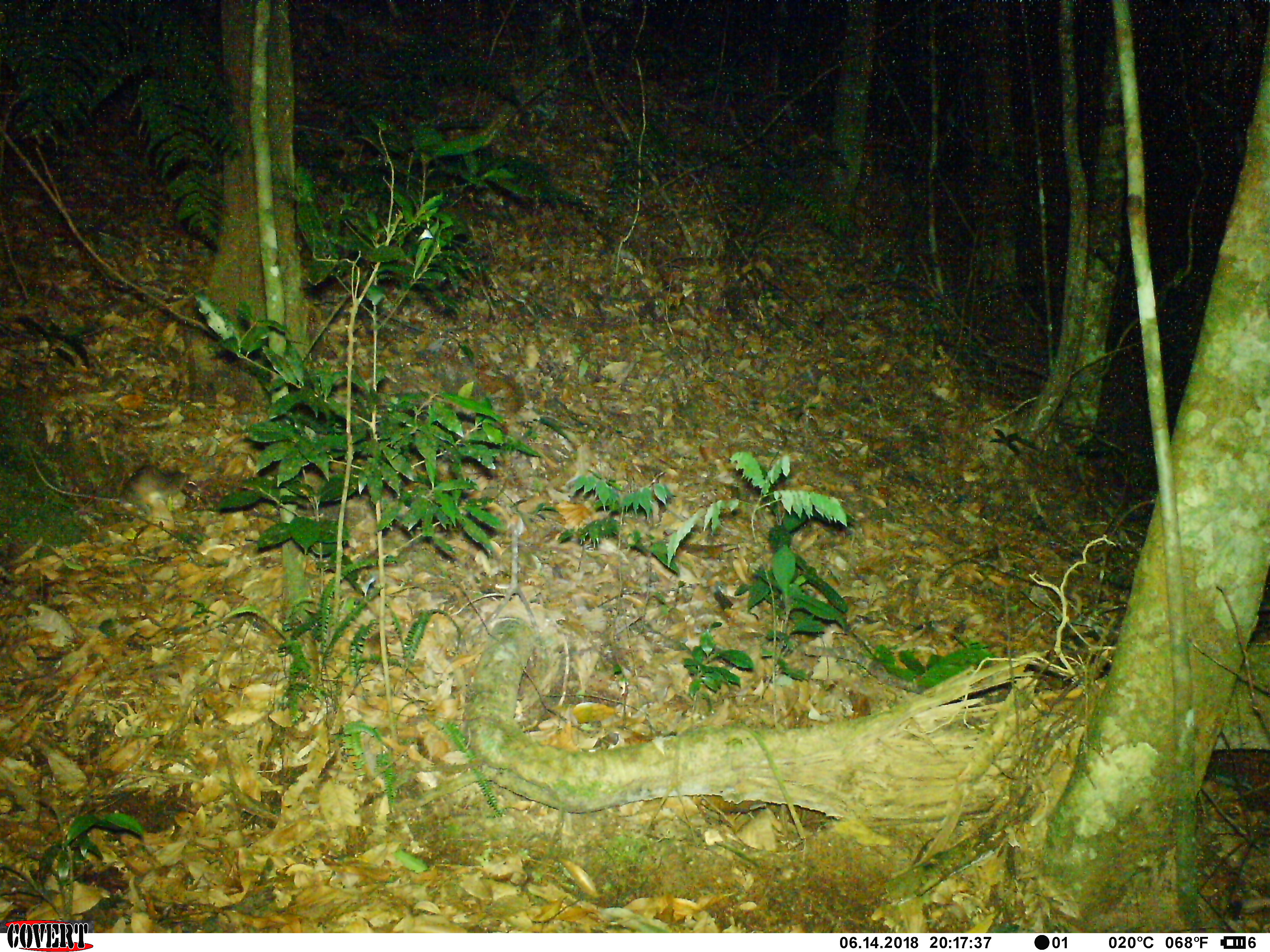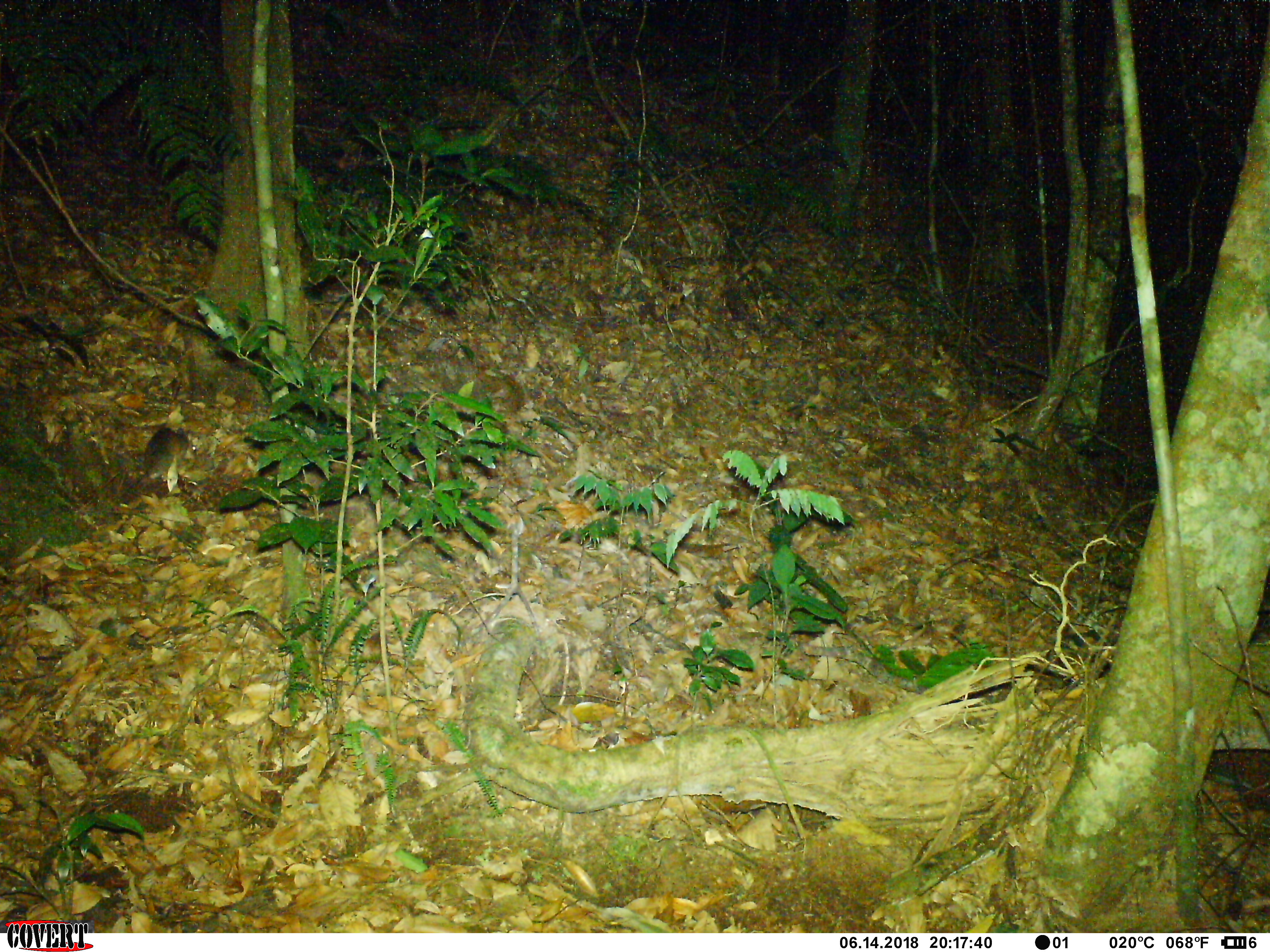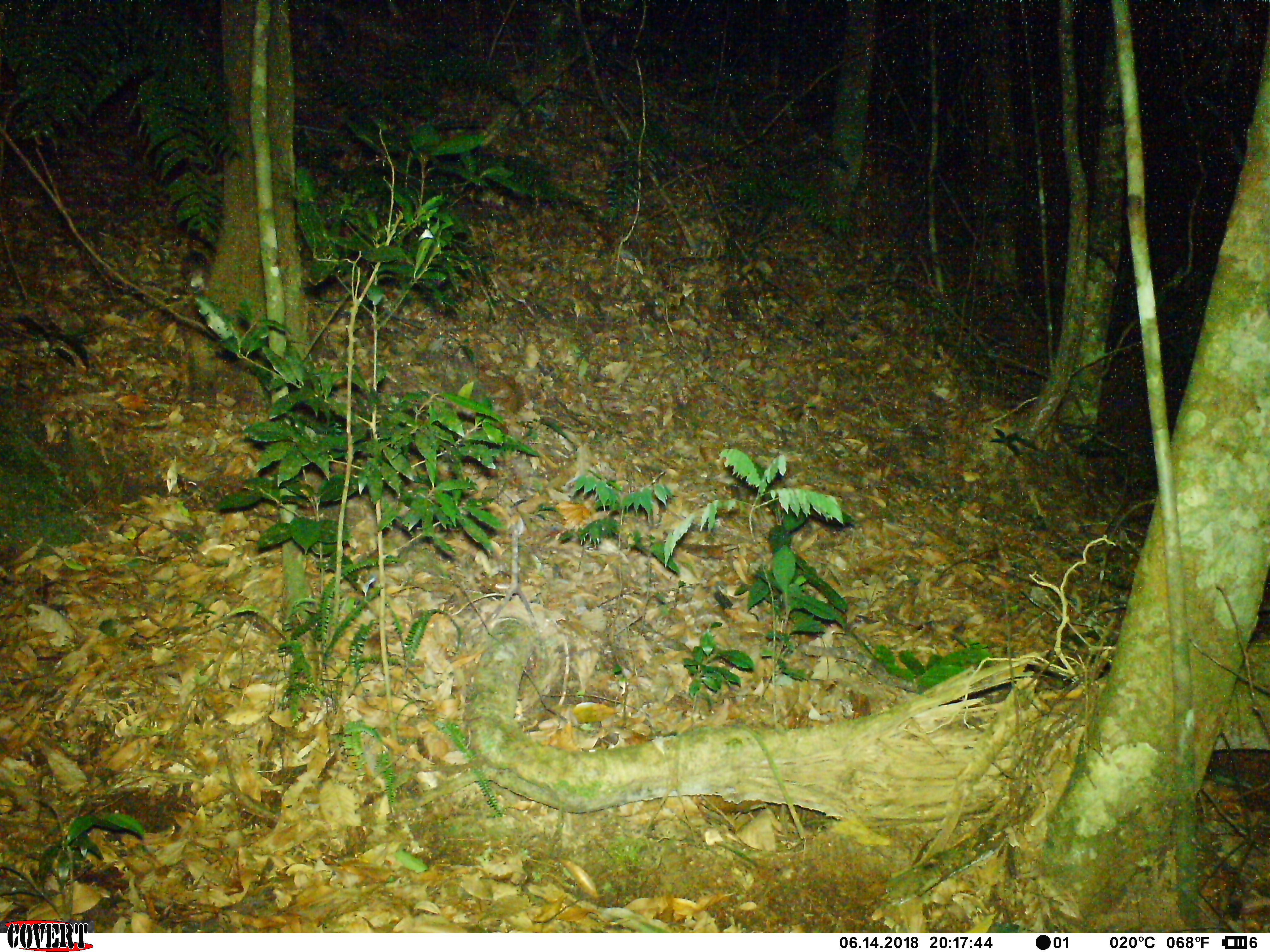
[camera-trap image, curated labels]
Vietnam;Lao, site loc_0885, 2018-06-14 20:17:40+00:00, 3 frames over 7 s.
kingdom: Animalia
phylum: Chordata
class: Mammalia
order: Rodentia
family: Muridae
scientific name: Muridae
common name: old-world mice and rats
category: unidentified murid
Unidentified murid (old-world mice and rats) (Muridae). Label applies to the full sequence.